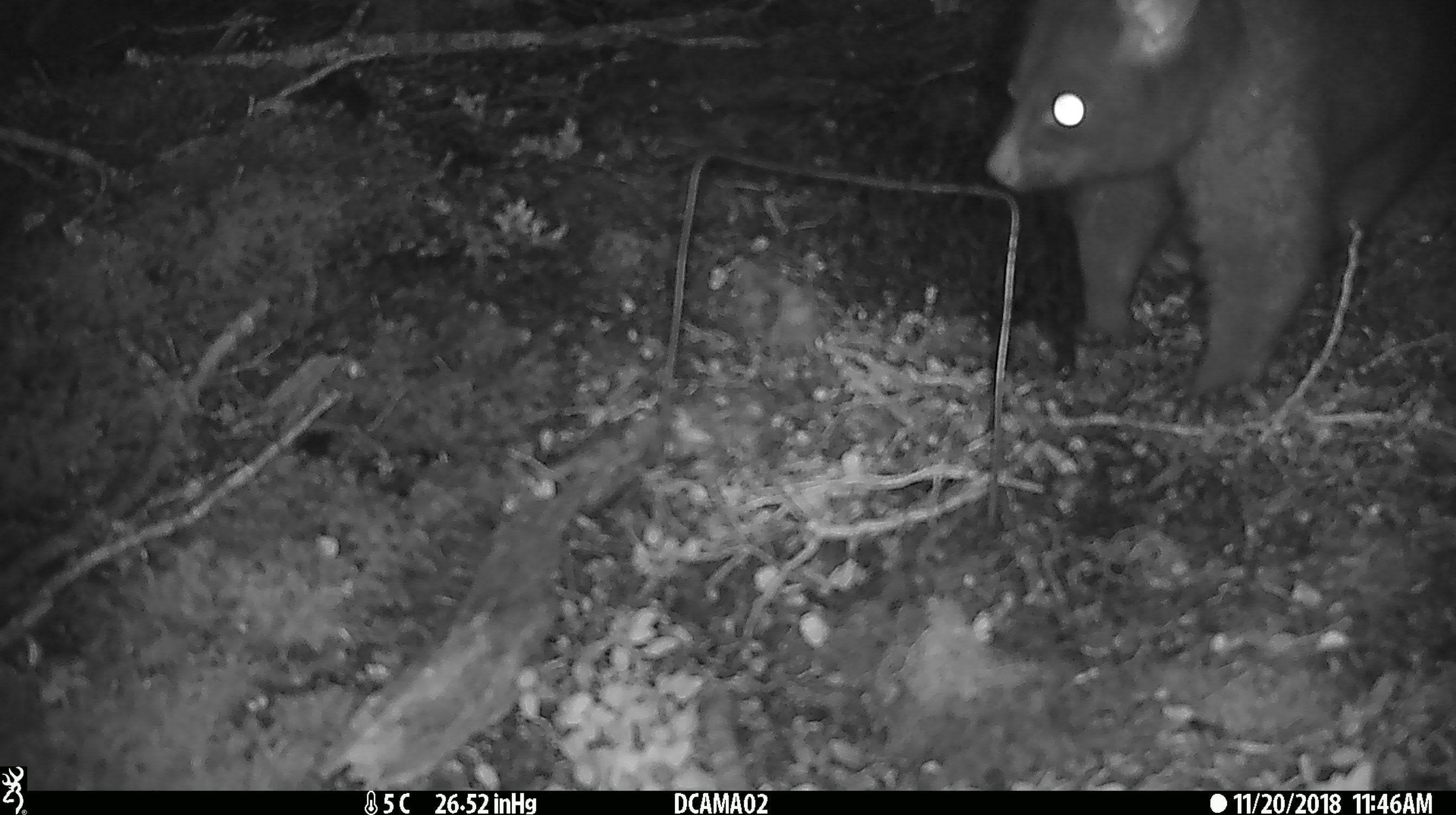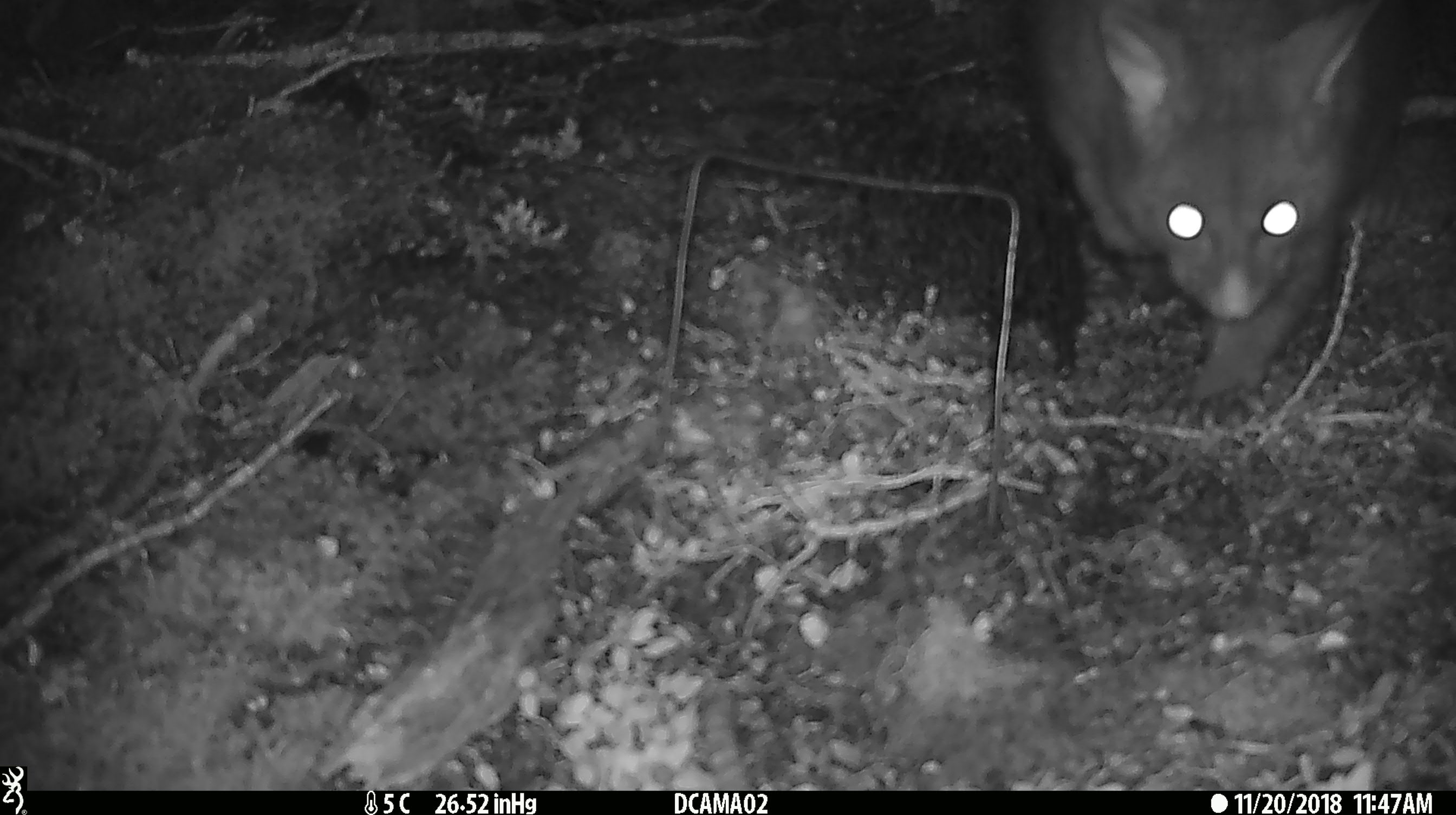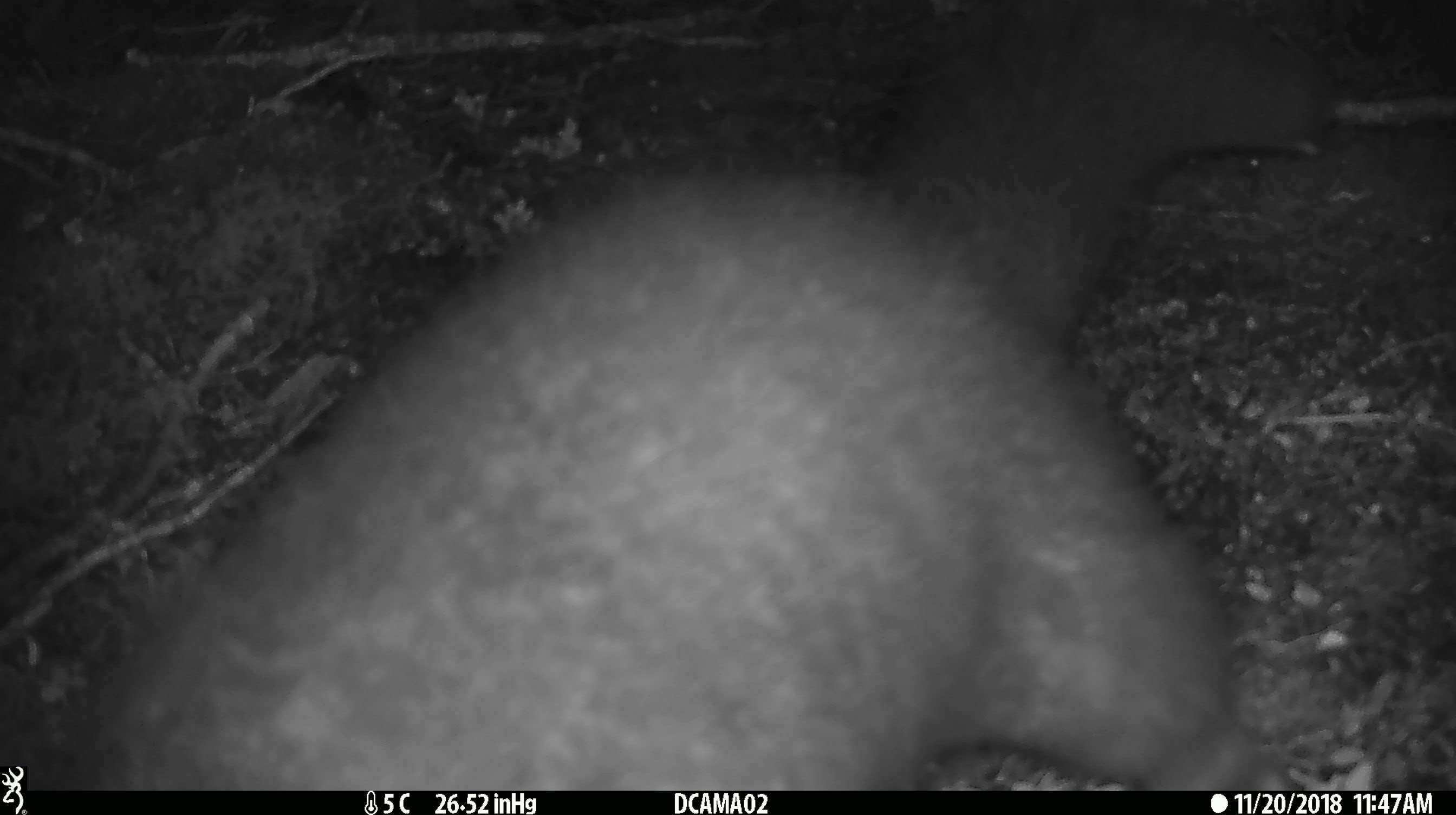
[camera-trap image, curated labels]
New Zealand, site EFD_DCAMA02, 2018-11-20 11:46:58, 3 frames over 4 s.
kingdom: Animalia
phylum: Chordata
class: Mammalia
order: Diprotodontia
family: Phalangeridae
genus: Trichosurus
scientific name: Trichosurus vulpecula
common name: common brushtail possum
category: possum